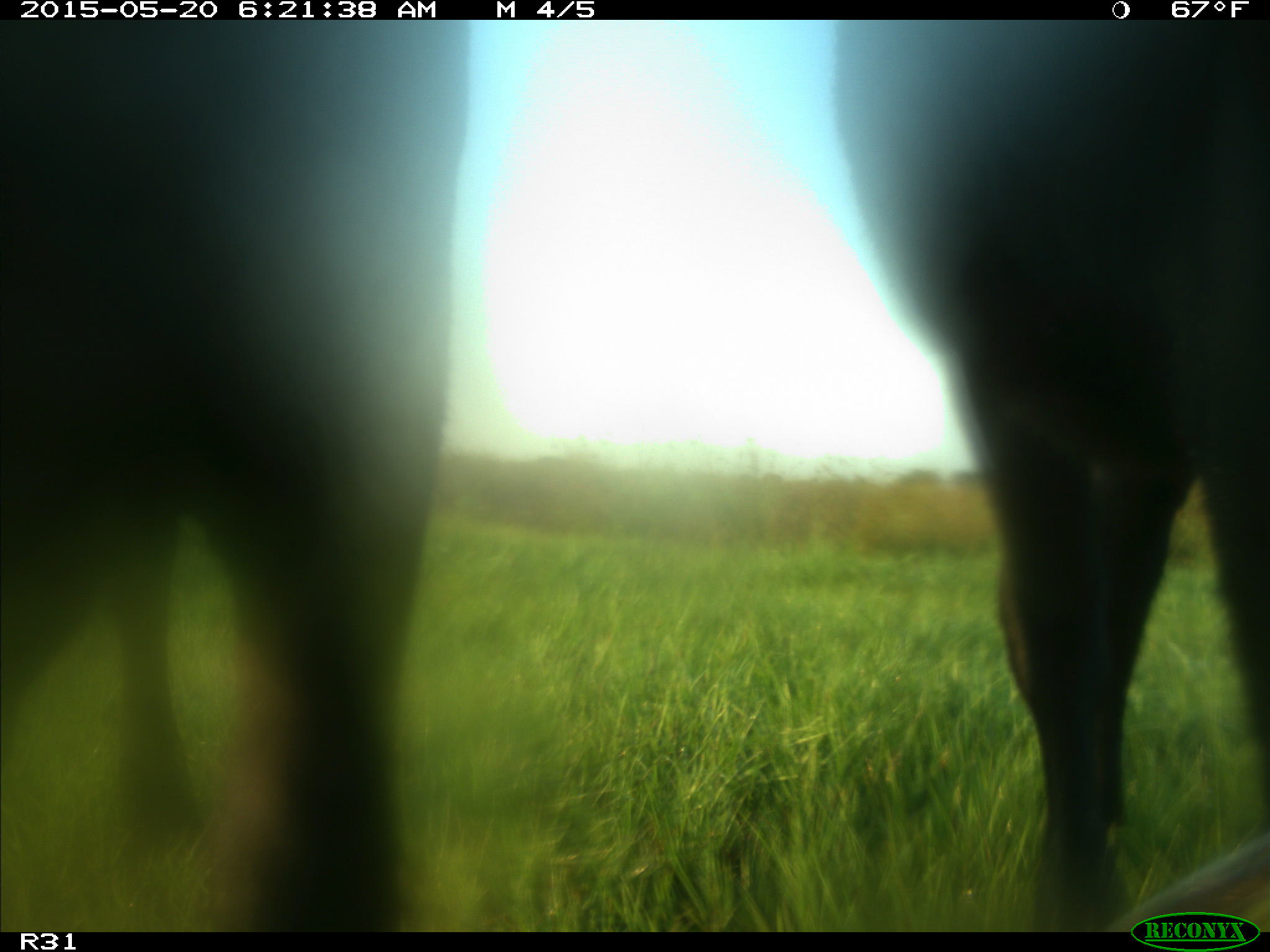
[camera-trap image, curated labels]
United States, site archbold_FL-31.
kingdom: Animalia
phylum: Chordata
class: Mammalia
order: Artiodactyla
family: Bovidae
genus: Bos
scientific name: Bos taurus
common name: domestic cow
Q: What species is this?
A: Bos taurus (domestic cow).